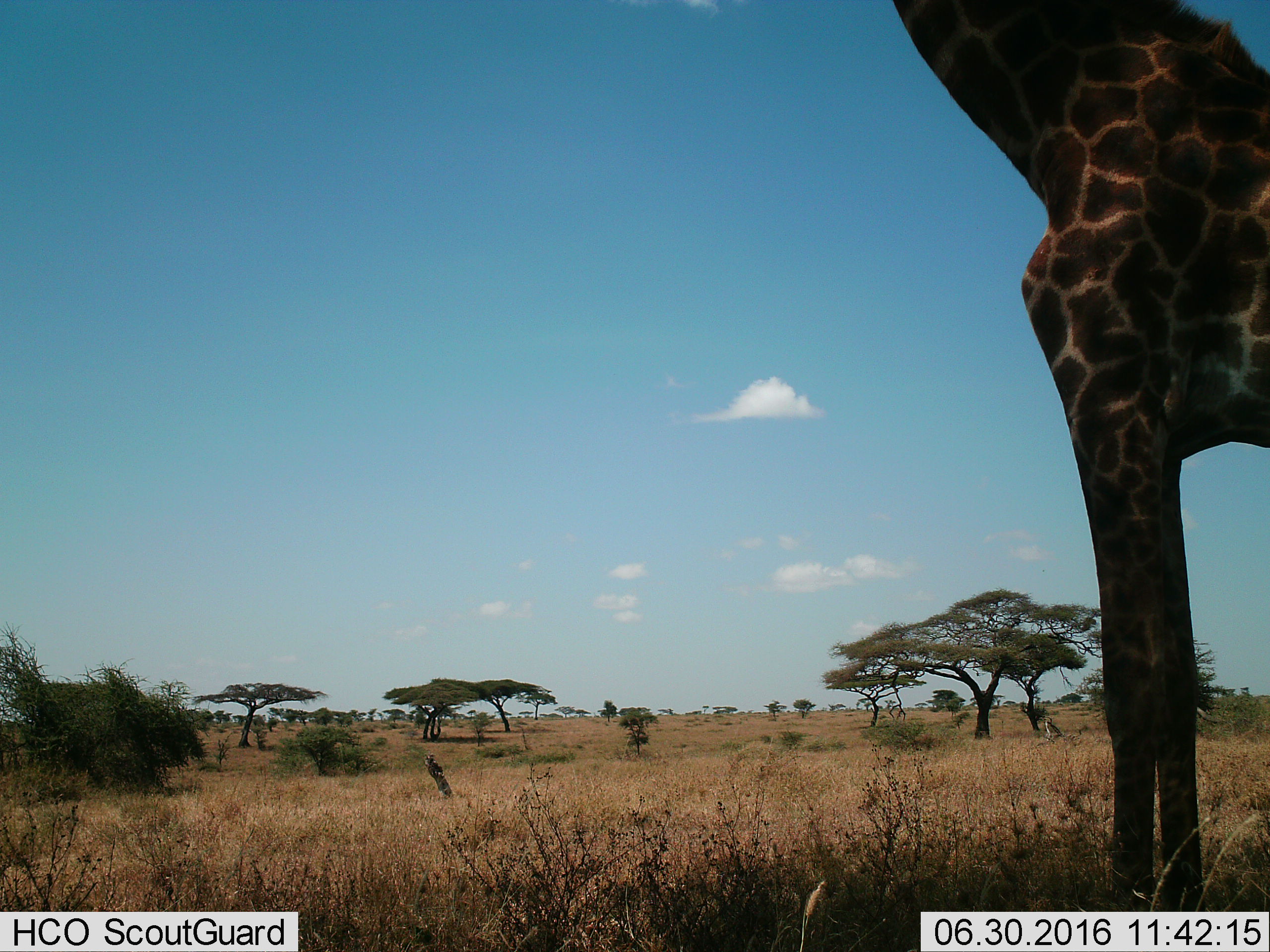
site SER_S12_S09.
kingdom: Animalia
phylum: Chordata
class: Mammalia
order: Artiodactyla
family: Giraffidae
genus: Giraffa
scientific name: Giraffa camelopardalis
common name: giraffe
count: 1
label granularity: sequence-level